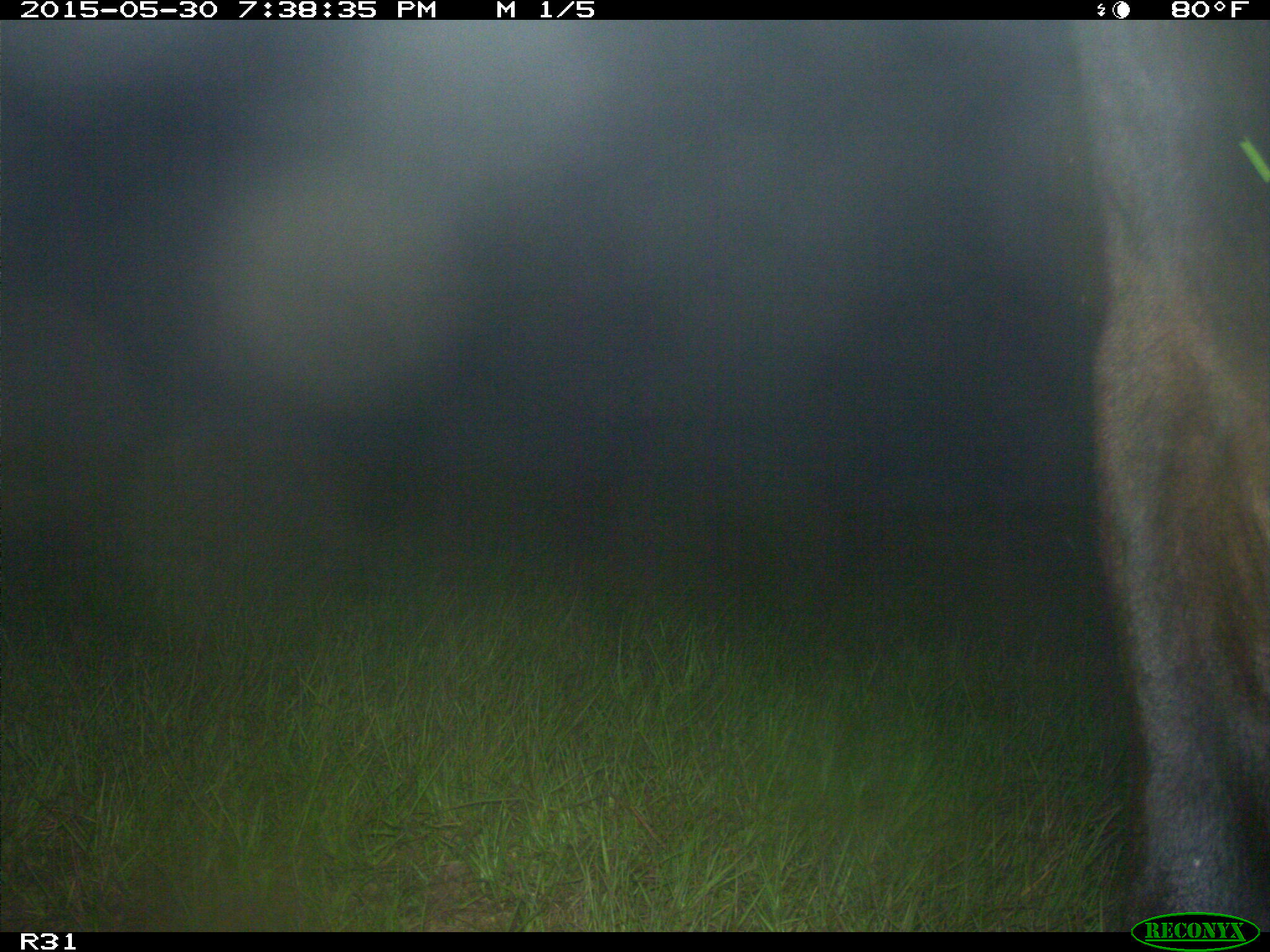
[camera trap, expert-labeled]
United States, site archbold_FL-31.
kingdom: Animalia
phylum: Chordata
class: Mammalia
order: Artiodactyla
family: Bovidae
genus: Bos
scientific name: Bos taurus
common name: domestic cow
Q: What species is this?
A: Bos taurus (domestic cow).